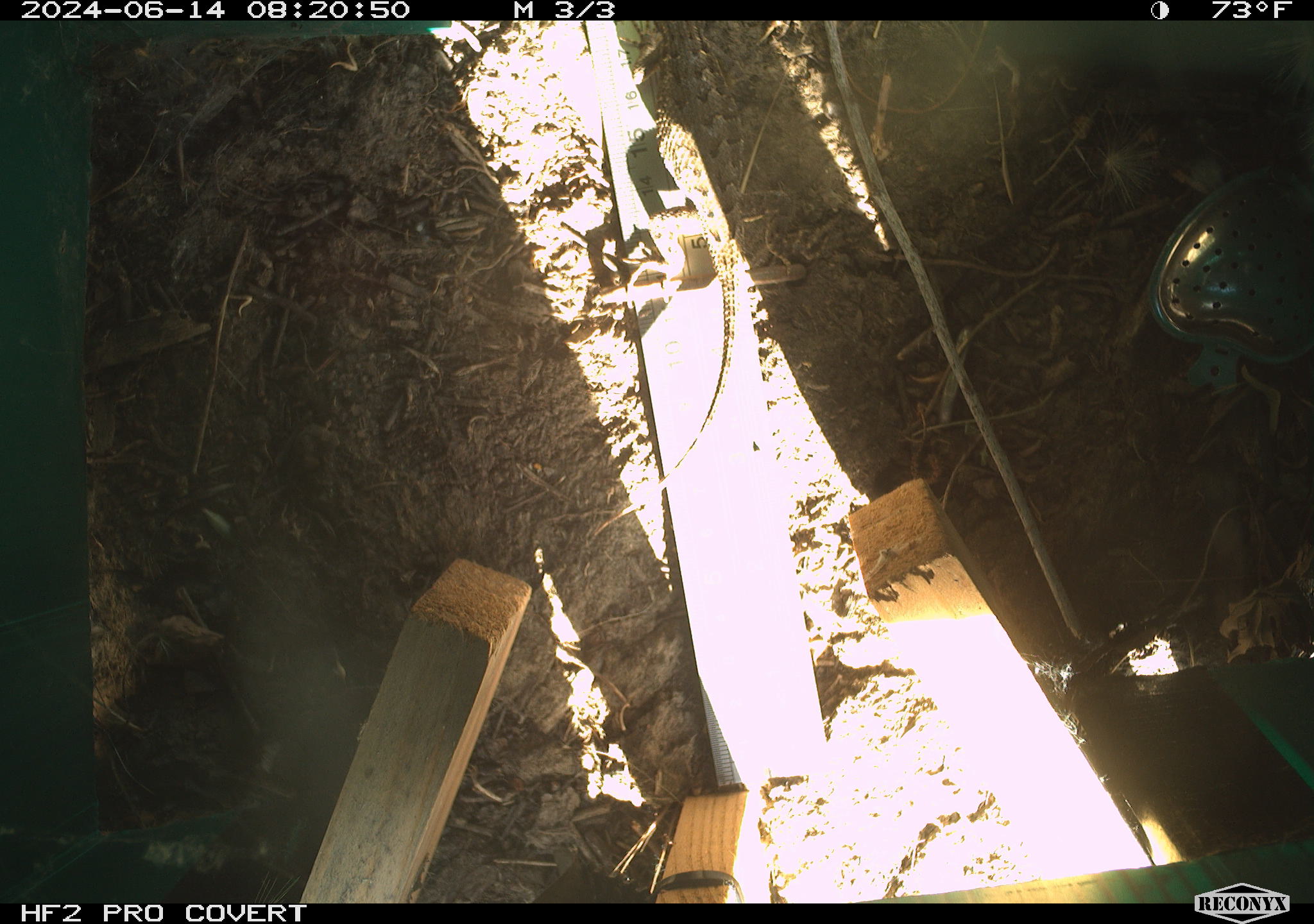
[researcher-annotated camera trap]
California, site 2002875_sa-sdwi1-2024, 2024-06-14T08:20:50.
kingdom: Animalia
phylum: Chordata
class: Reptilia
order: Squamata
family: Phrynosomatidae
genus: Sceloporus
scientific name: Sceloporus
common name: spiny lizards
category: sceloporus species